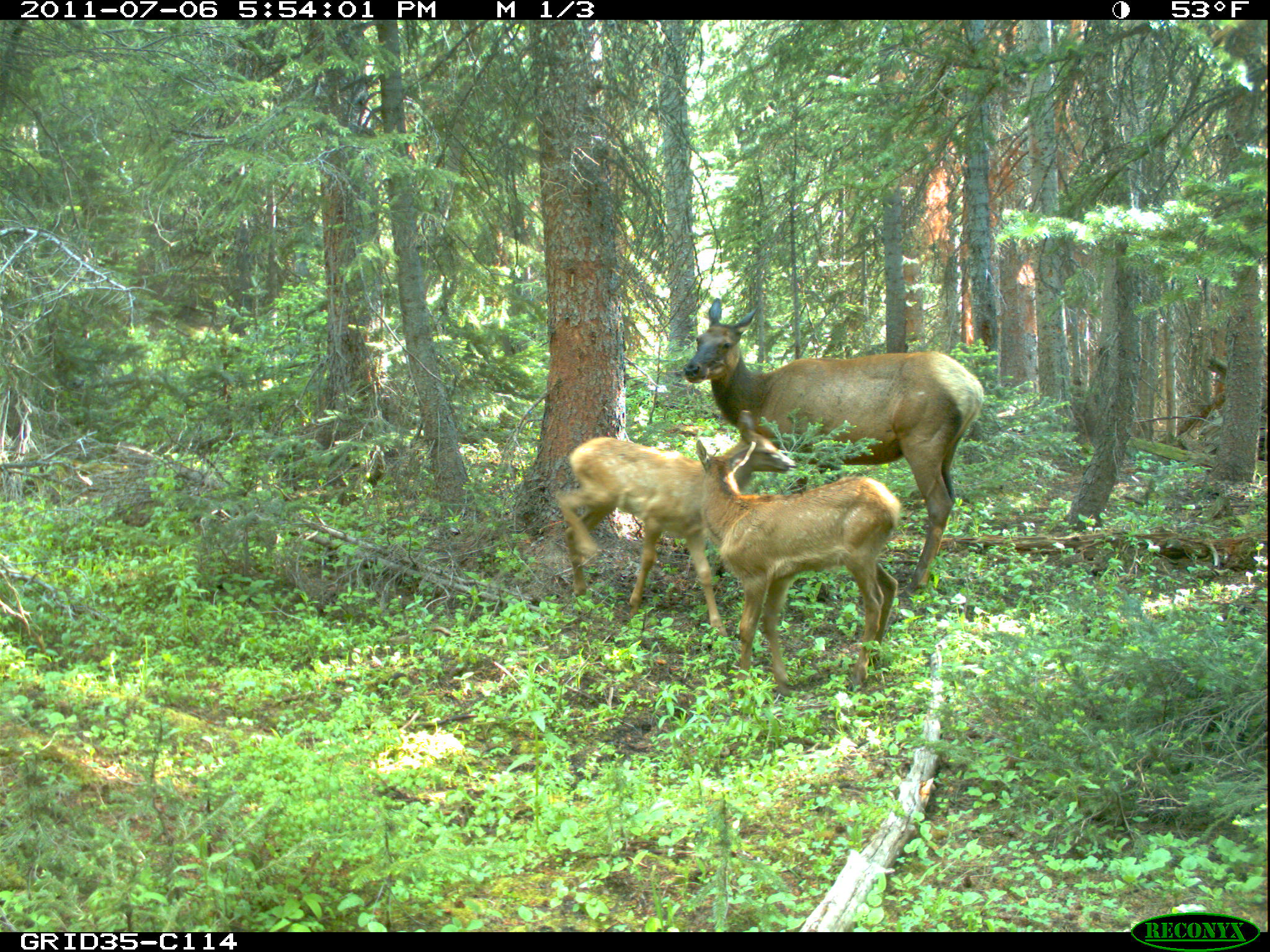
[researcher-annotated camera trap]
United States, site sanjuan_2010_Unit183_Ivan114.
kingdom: Animalia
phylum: Chordata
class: Mammalia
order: Artiodactyla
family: Cervidae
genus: Cervus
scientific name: Cervus elaphus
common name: red deer